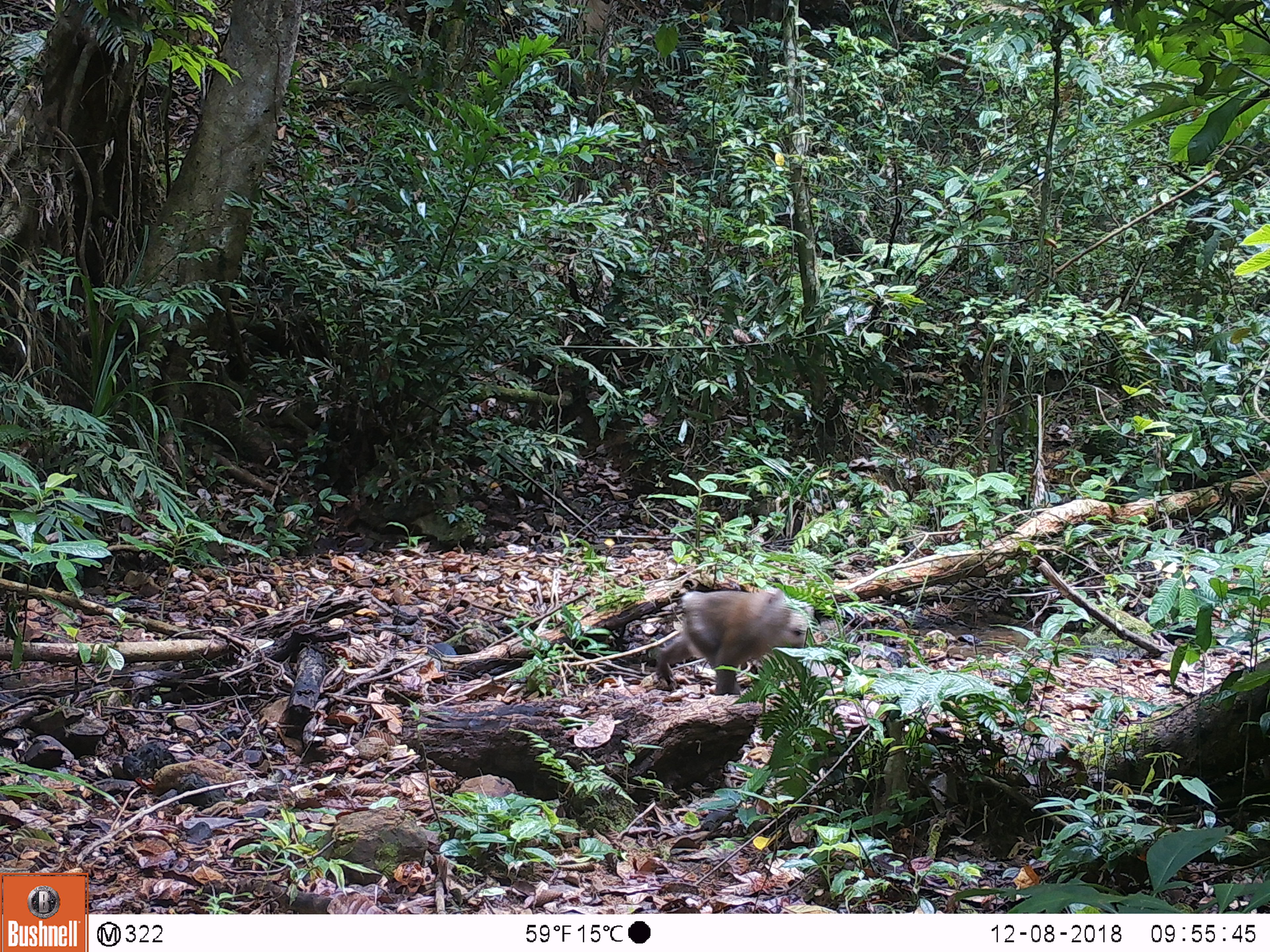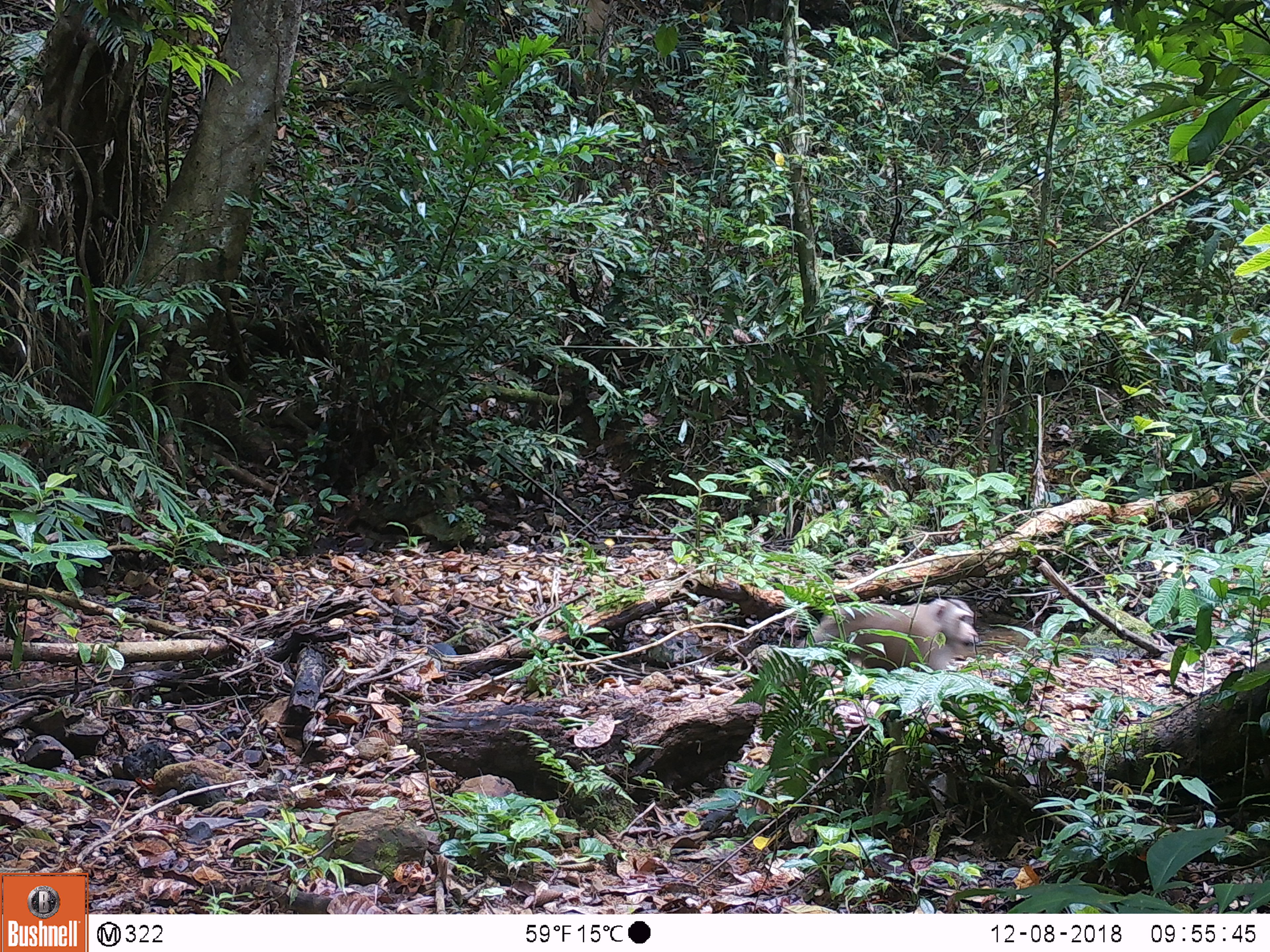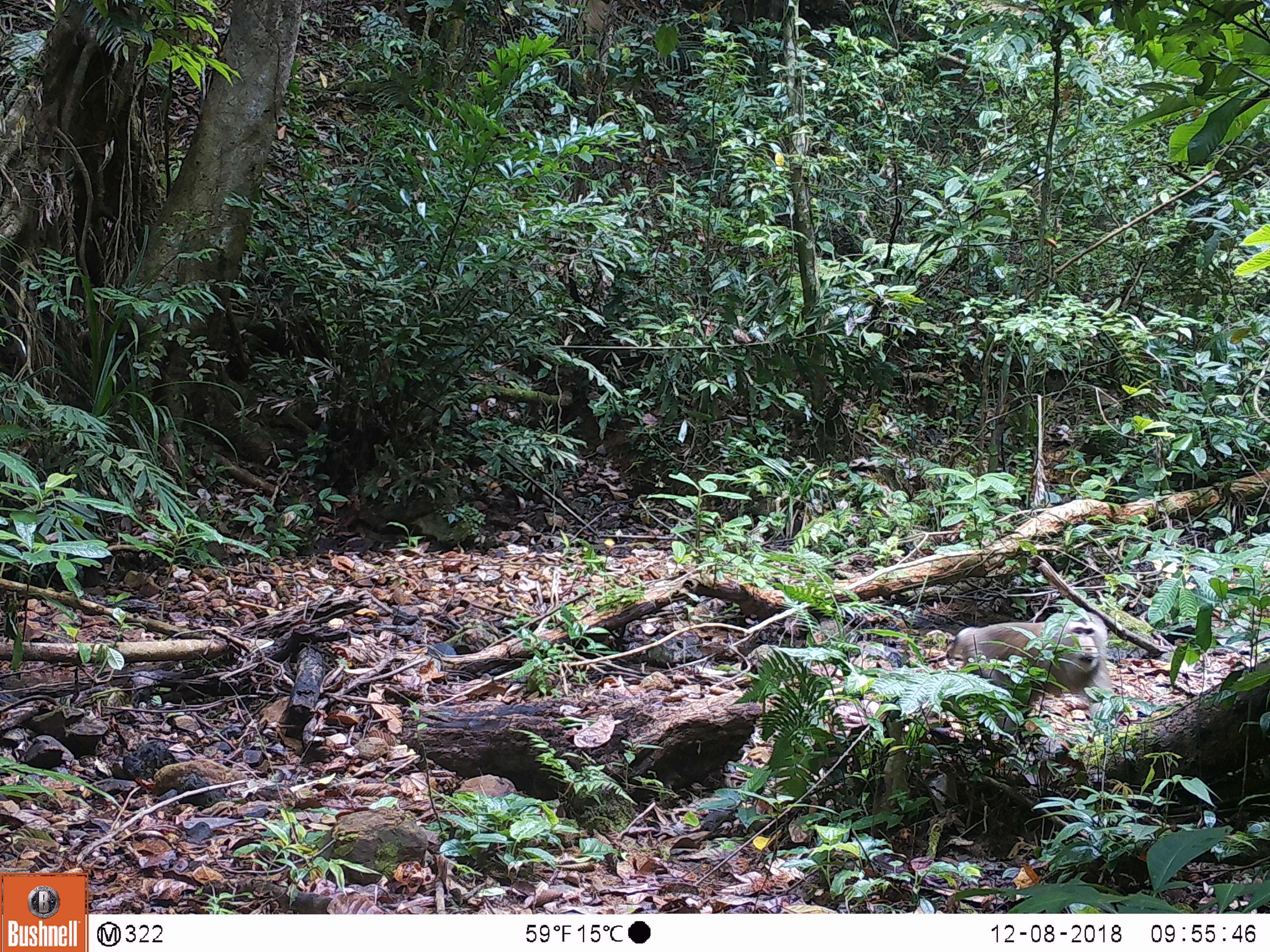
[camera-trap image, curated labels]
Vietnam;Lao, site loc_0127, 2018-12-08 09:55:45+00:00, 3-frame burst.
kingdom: Animalia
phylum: Chordata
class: Mammalia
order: Primates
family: Cercopithecidae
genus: Macaca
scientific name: Macaca nemestrina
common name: pig-tailed macaque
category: pig tailed macaque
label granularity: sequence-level